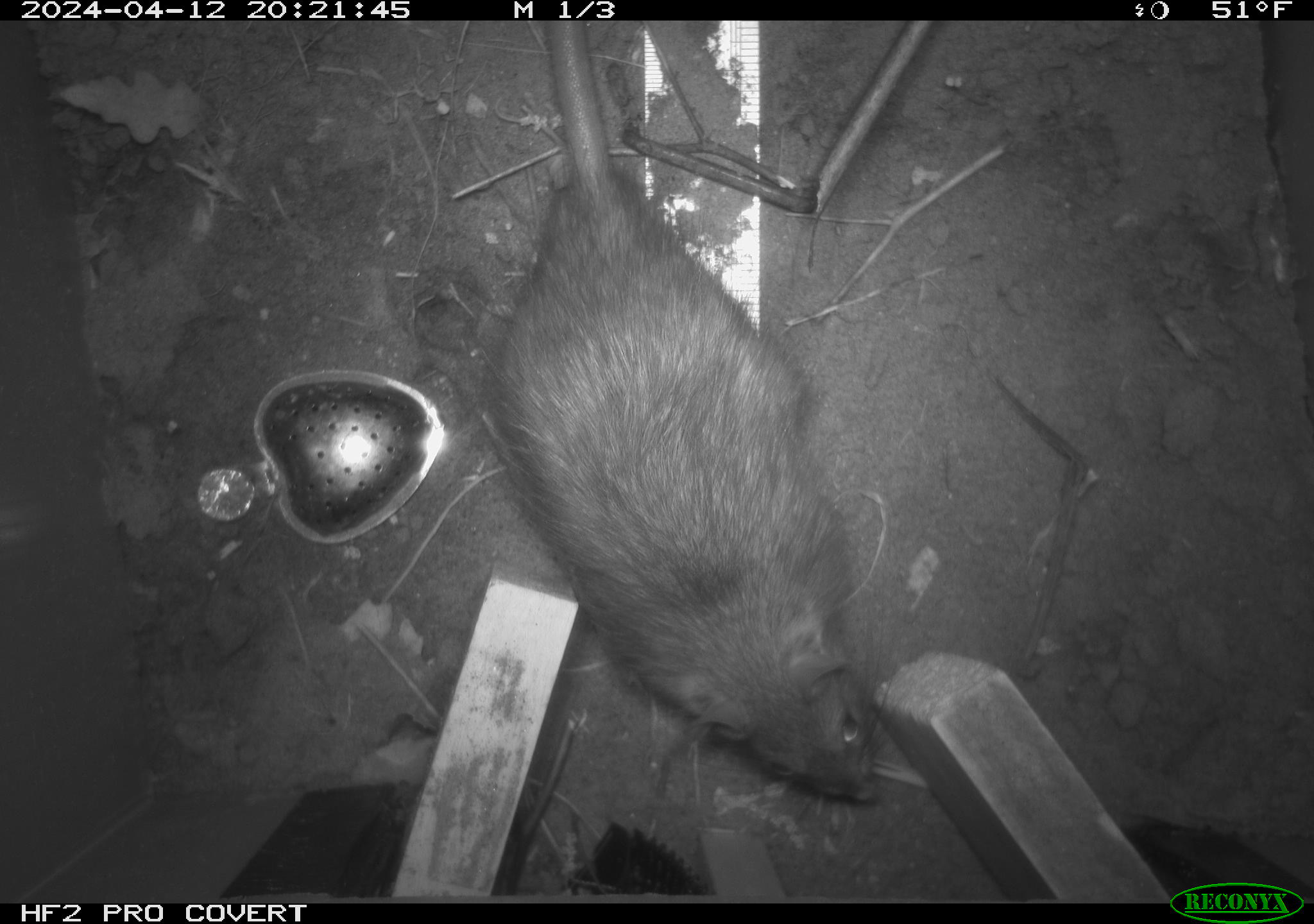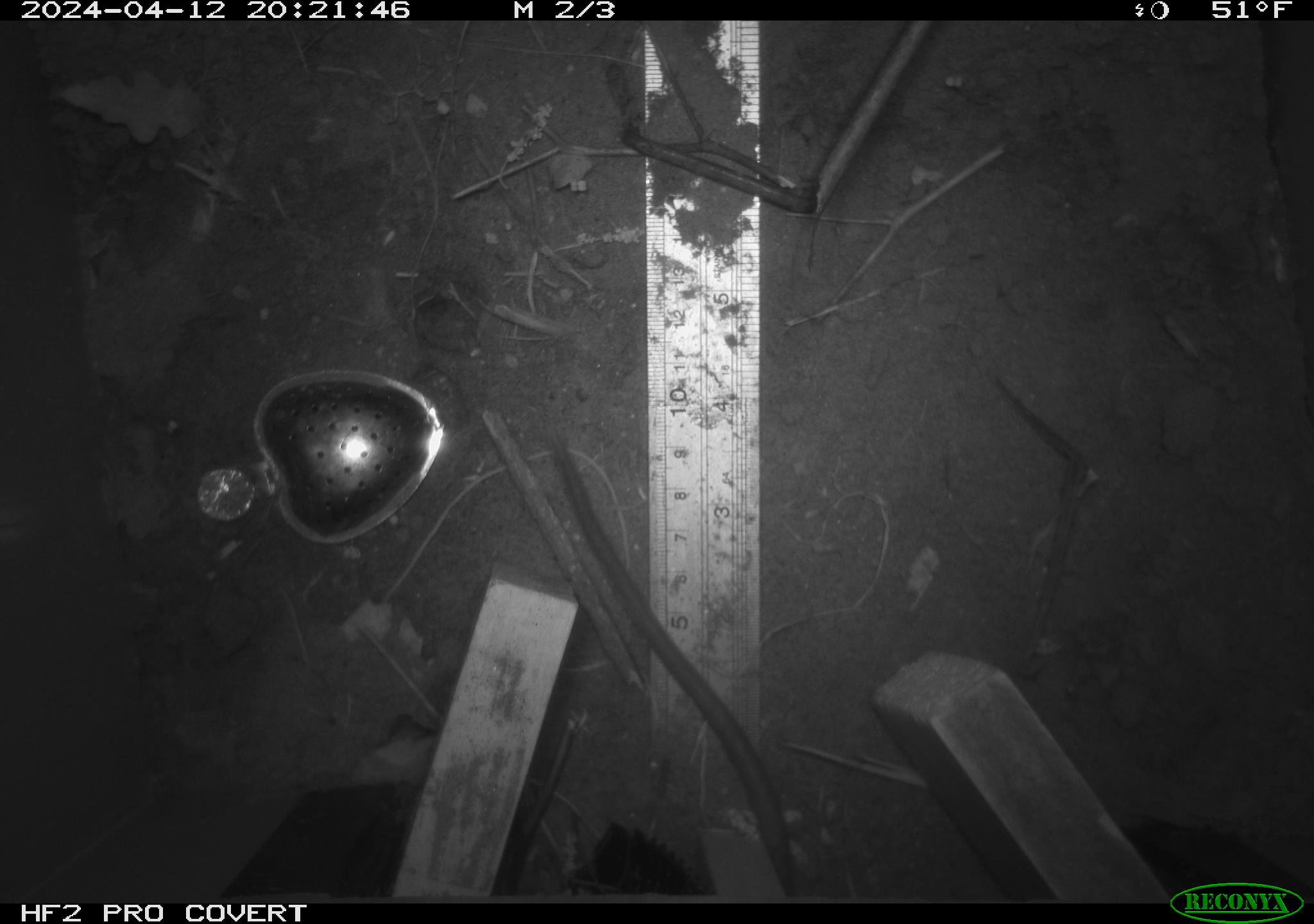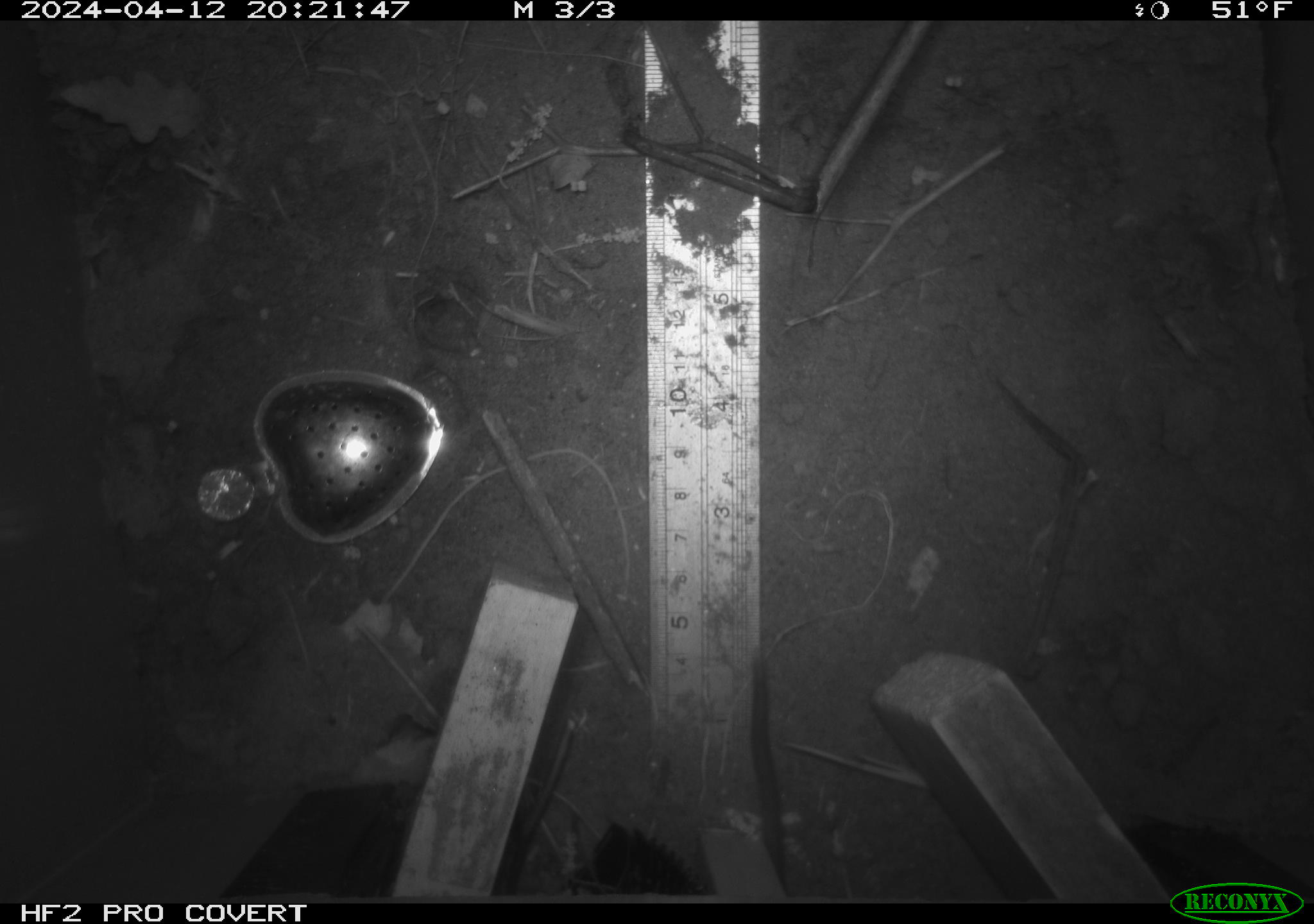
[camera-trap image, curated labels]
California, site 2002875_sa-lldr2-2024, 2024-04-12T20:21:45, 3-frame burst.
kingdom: Animalia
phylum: Chordata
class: Mammalia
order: Rodentia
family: Muridae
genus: Rattus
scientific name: Rattus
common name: rat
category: rattus species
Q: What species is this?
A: Rattus species (rat) (Rattus).